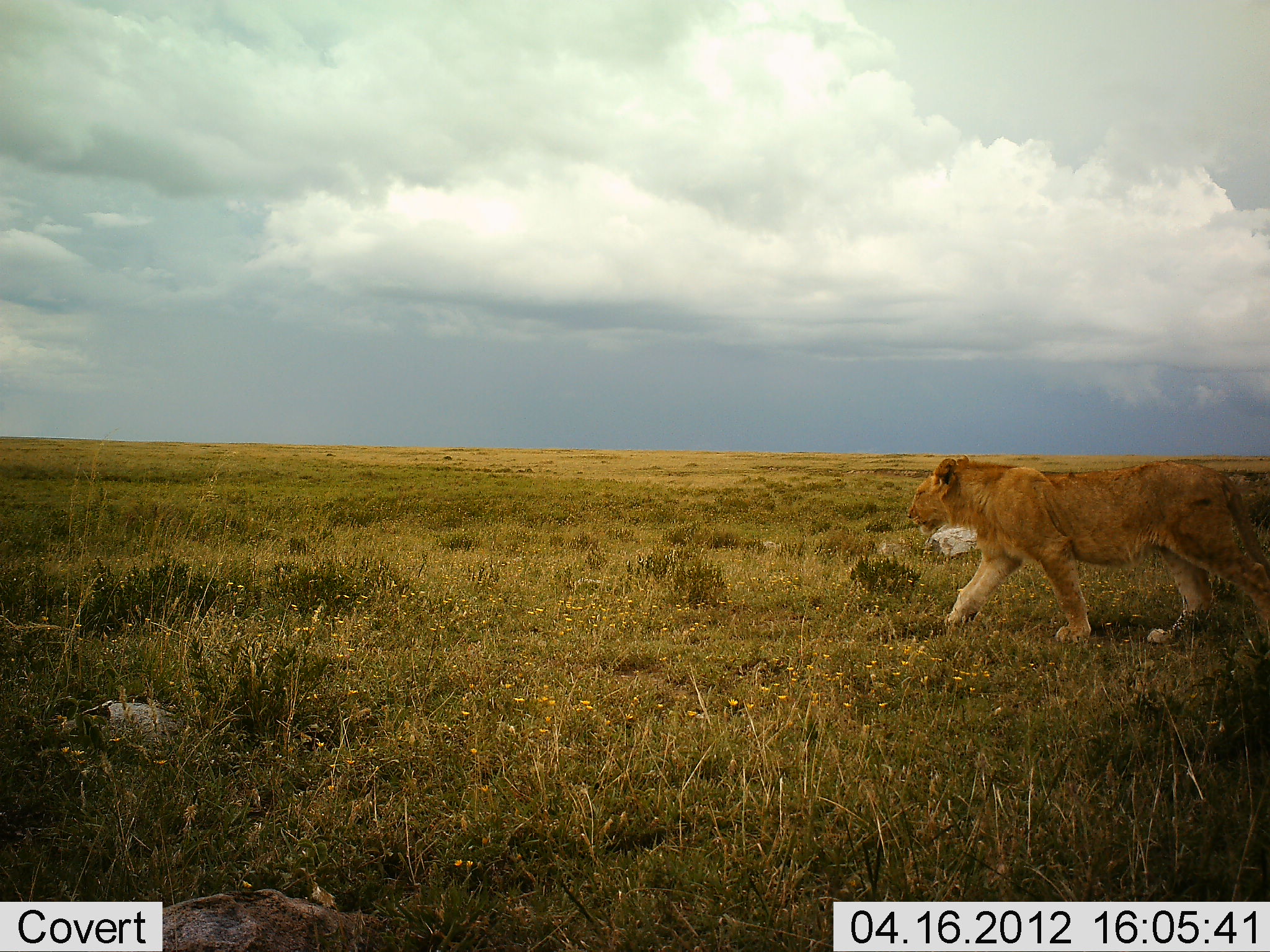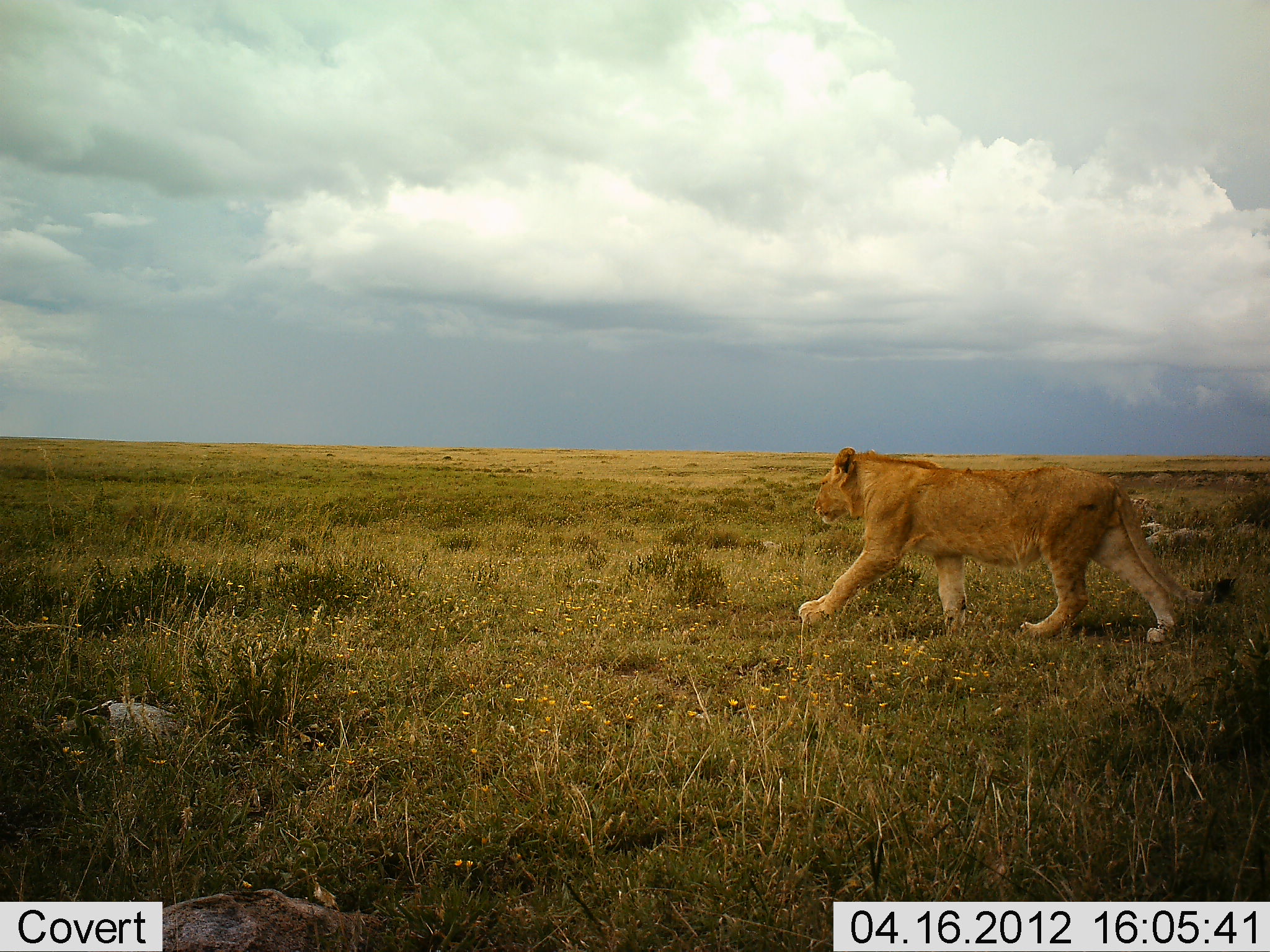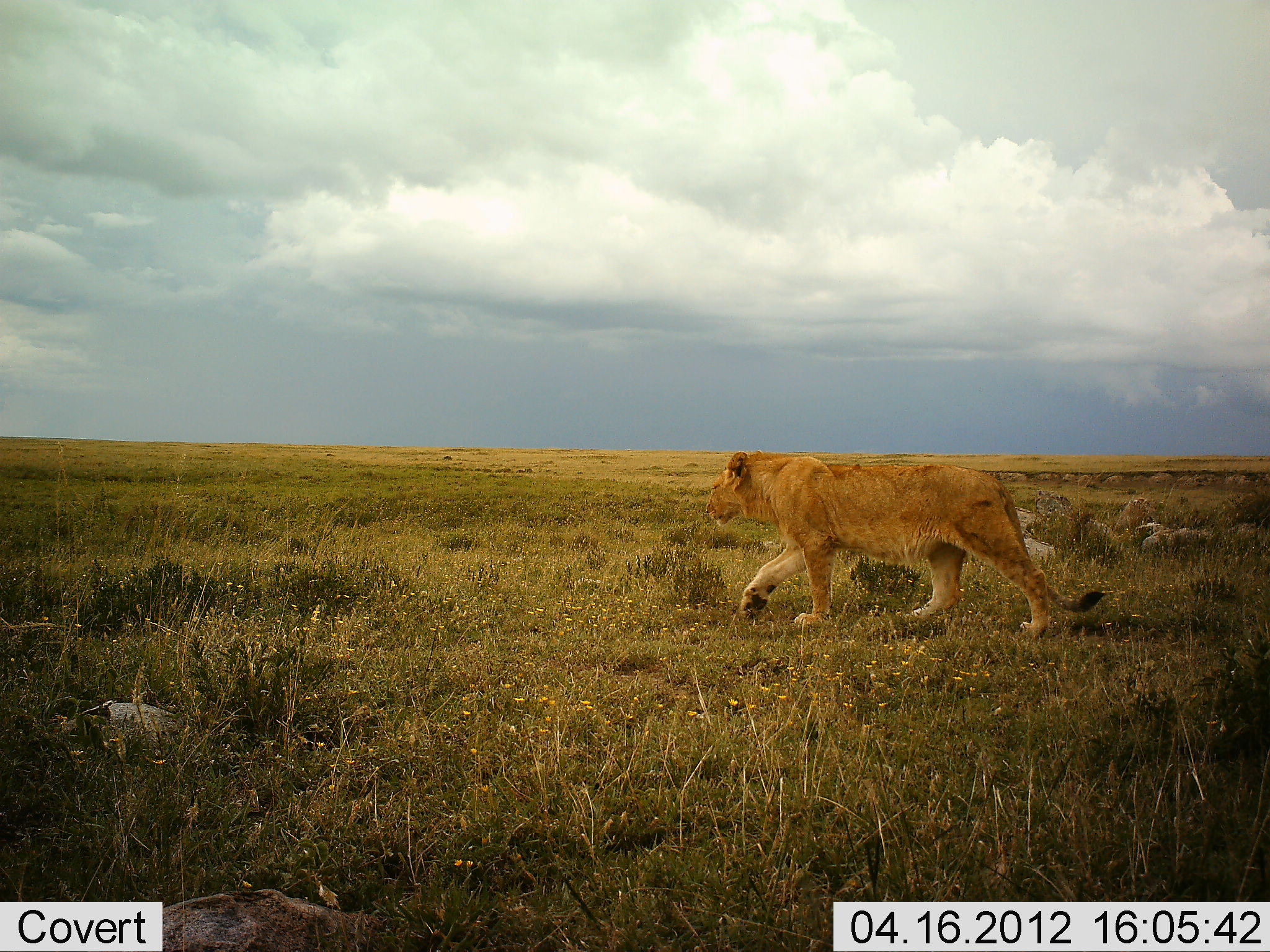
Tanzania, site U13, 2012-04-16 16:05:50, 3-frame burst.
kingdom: Animalia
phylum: Chordata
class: Mammalia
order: Carnivora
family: Felidae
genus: Panthera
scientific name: Panthera leo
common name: lion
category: lionfemale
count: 1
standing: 0%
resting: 0%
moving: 100%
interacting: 0%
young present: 0%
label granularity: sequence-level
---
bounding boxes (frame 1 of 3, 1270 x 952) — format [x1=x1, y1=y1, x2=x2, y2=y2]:
animal: [x1=907, y1=453, x2=1270, y2=663]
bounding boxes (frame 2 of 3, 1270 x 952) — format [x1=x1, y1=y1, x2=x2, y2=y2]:
animal: [x1=798, y1=446, x2=1241, y2=647]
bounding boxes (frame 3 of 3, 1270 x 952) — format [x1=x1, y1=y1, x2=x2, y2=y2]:
animal: [x1=705, y1=449, x2=1108, y2=645]